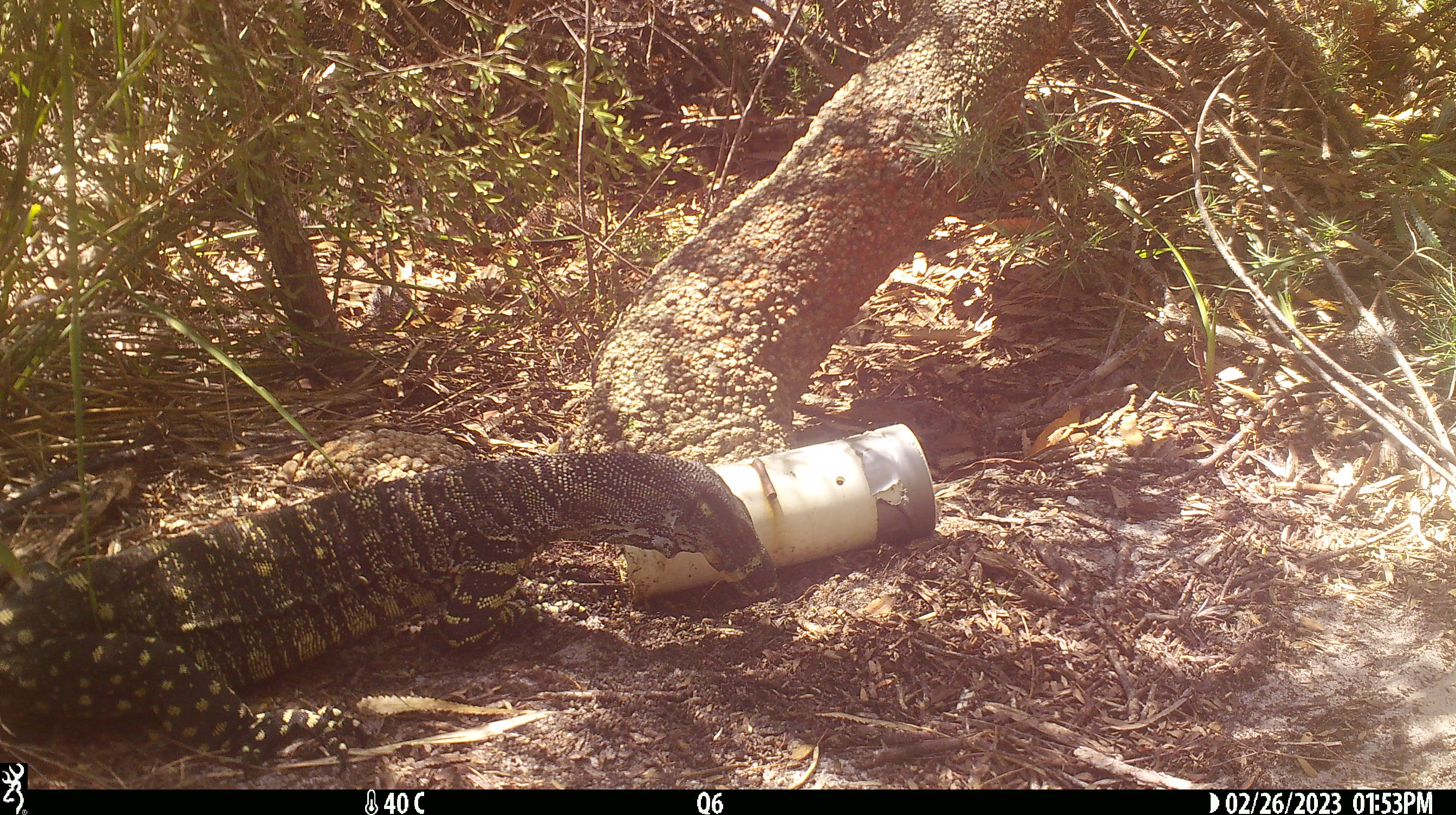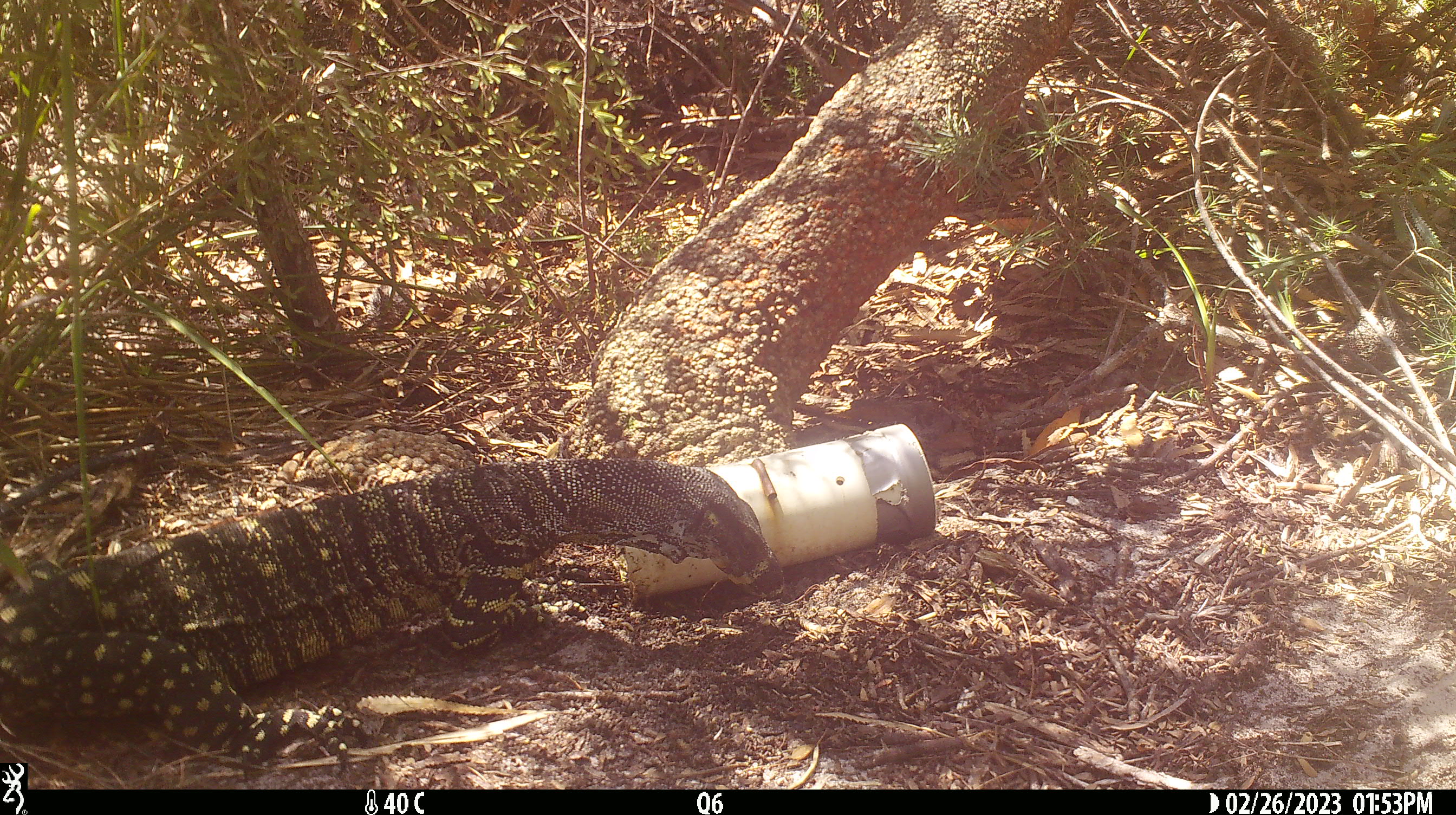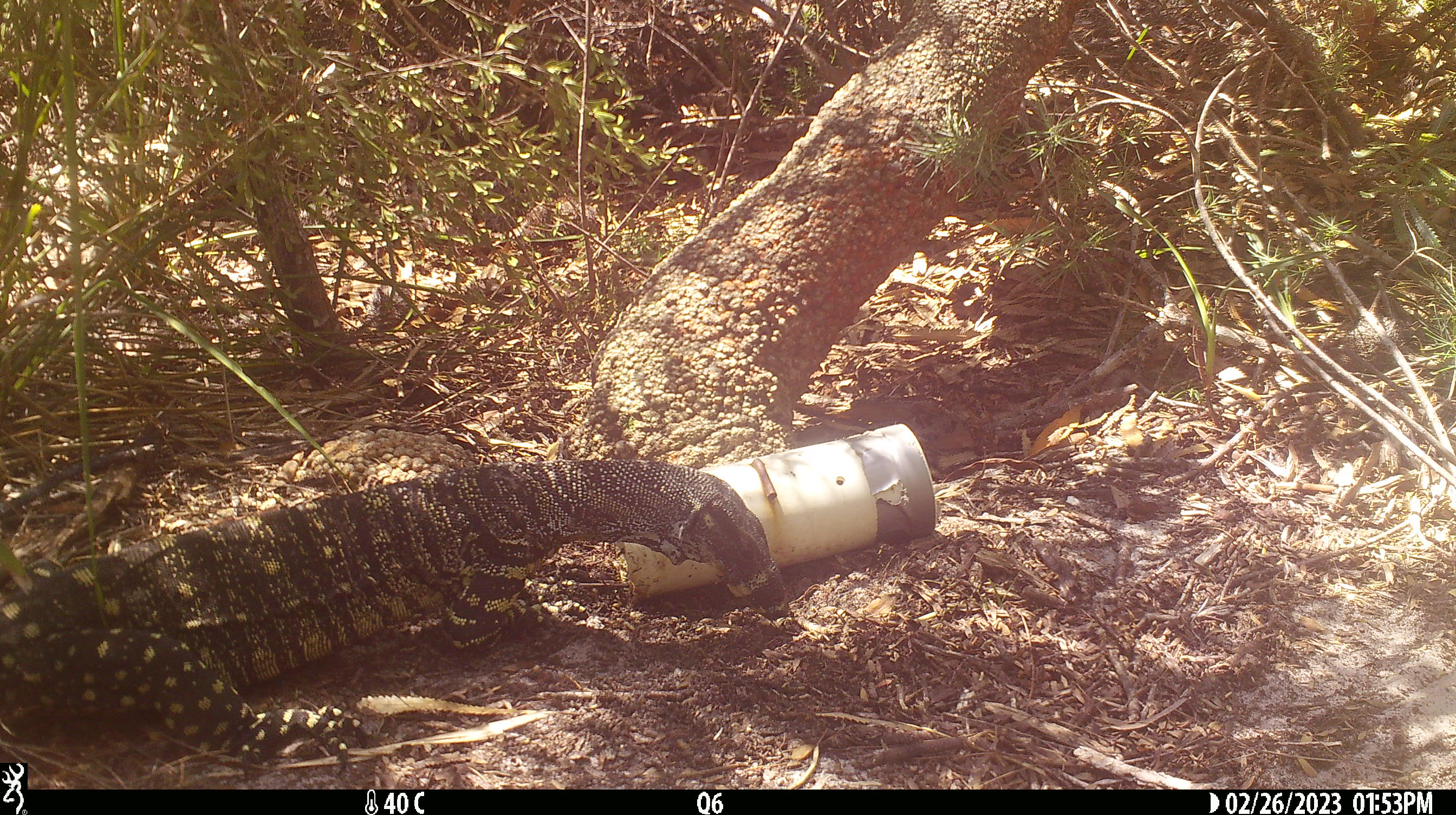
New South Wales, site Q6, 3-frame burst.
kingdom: Animalia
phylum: Chordata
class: Reptilia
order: Squamata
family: Varanidae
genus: Varanus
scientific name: Varanus varius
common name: lace monitor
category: goanna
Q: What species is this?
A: Goanna (lace monitor) (Varanus varius).